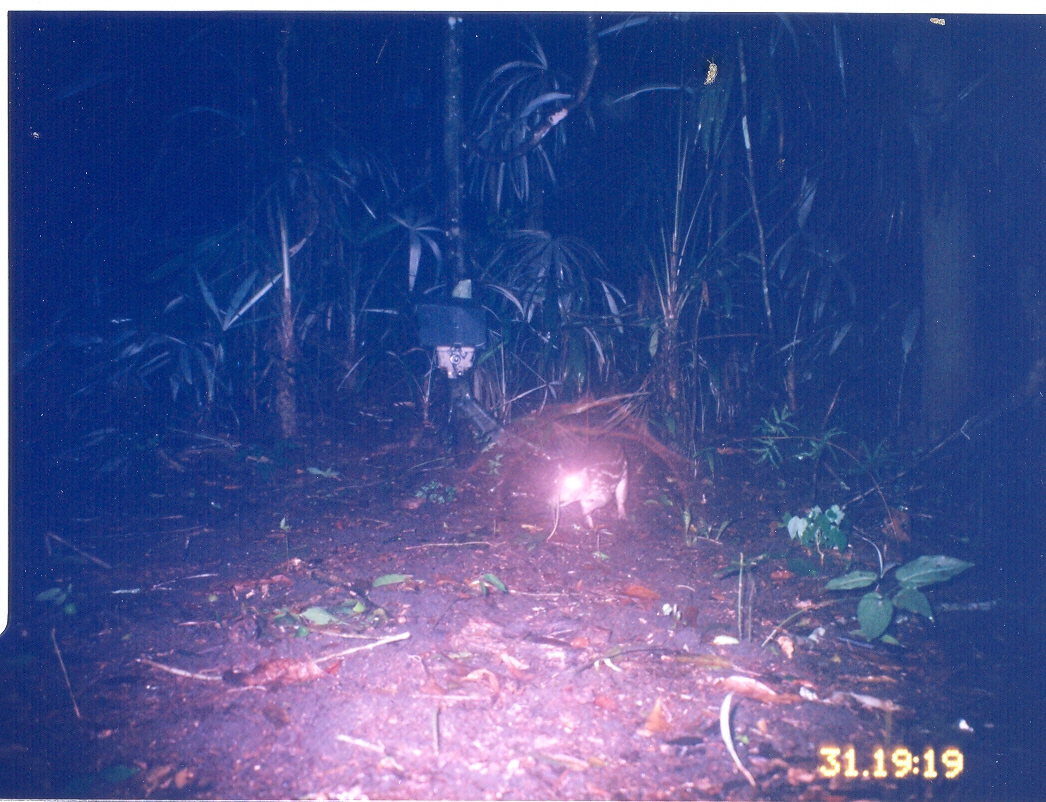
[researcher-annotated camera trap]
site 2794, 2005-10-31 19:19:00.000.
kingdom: Animalia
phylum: Chordata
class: Mammalia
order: Rodentia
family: Cuniculidae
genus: Cuniculus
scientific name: Cuniculus paca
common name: lowland paca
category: agouti paca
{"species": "agouti paca (lowland paca) (Cuniculus paca)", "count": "1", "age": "adult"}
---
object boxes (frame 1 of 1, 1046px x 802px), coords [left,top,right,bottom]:
agouti paca: [545,437,627,541]